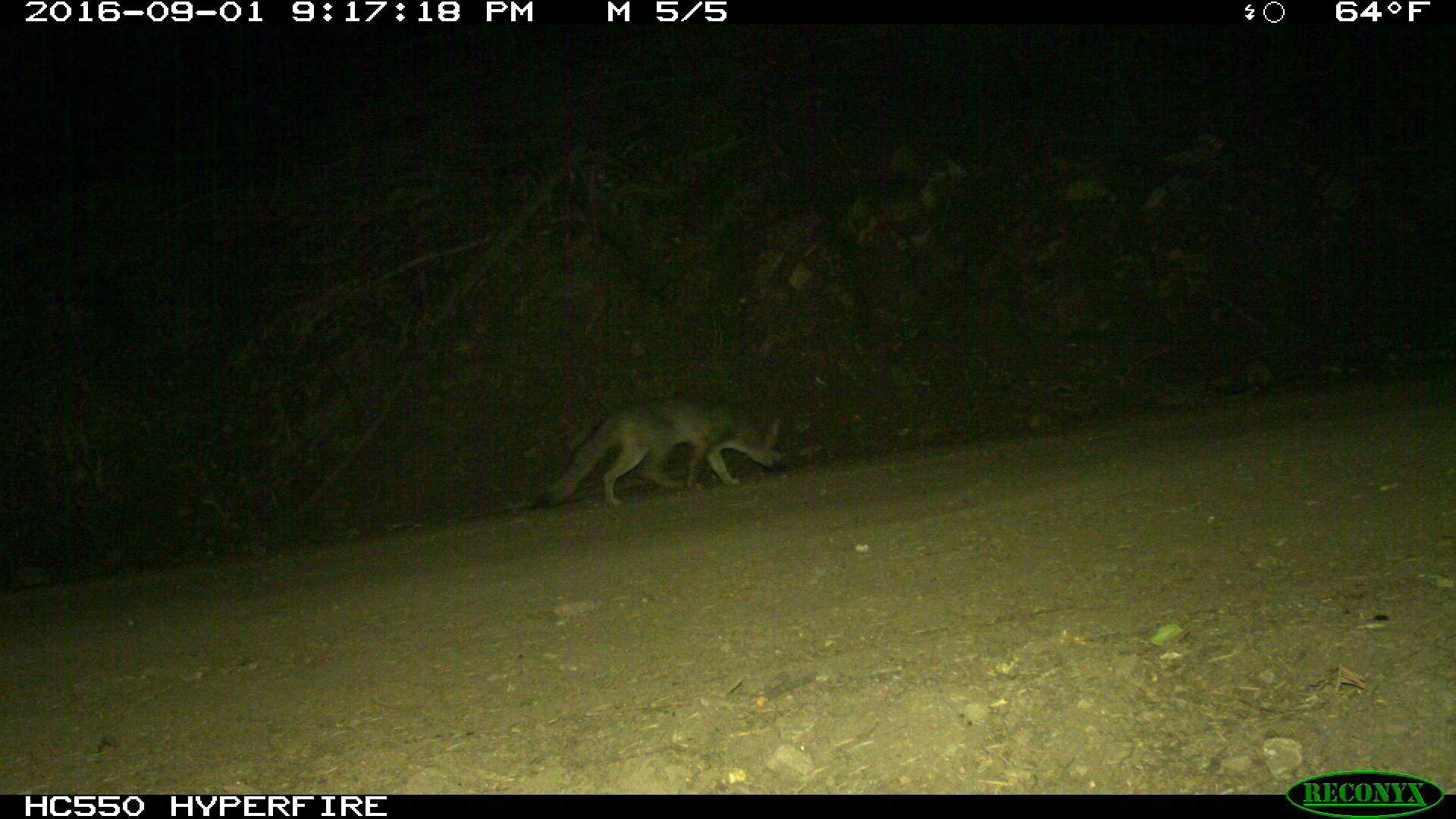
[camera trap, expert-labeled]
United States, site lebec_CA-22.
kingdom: Animalia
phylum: Chordata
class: Mammalia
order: Carnivora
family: Canidae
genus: Urocyon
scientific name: Urocyon cinereoargenteus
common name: gray fox